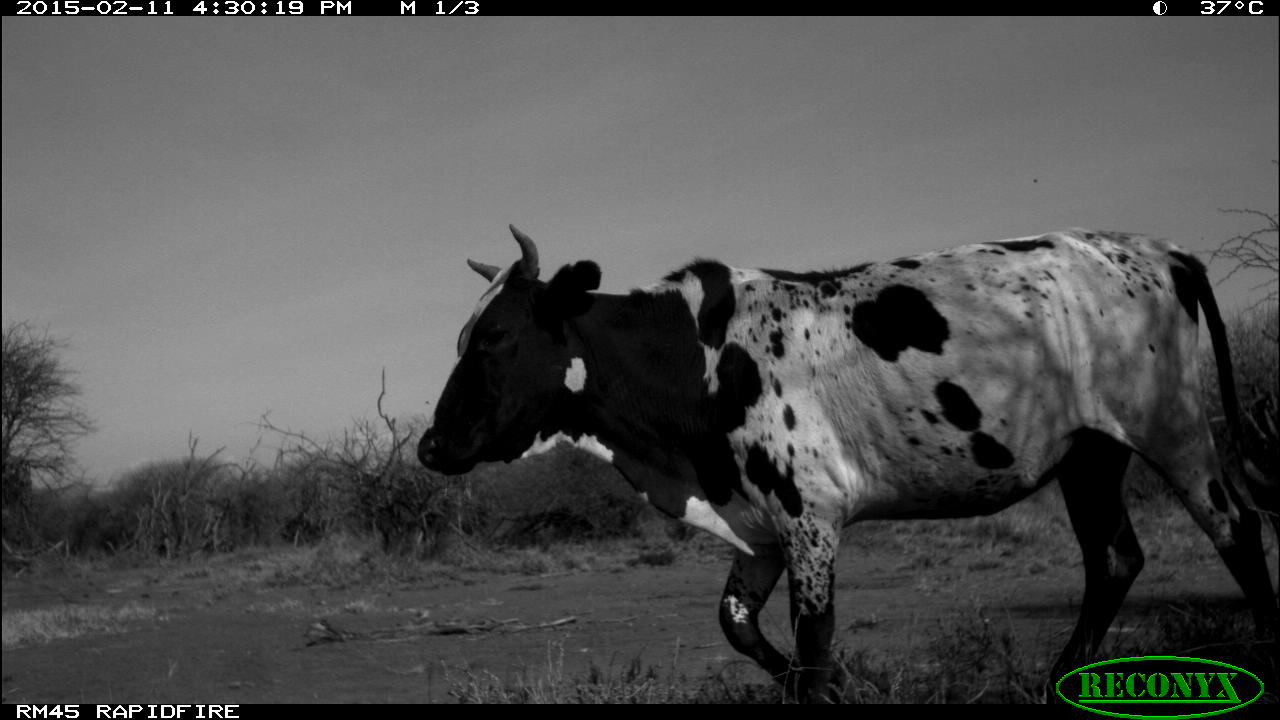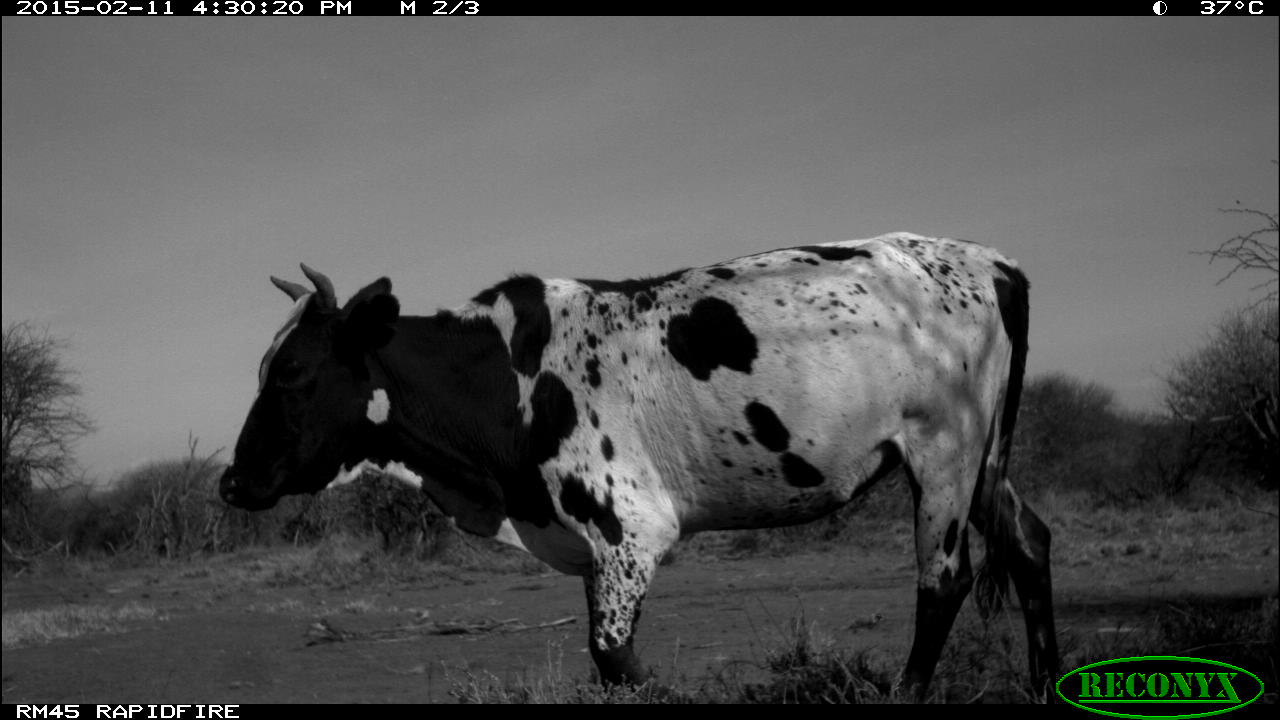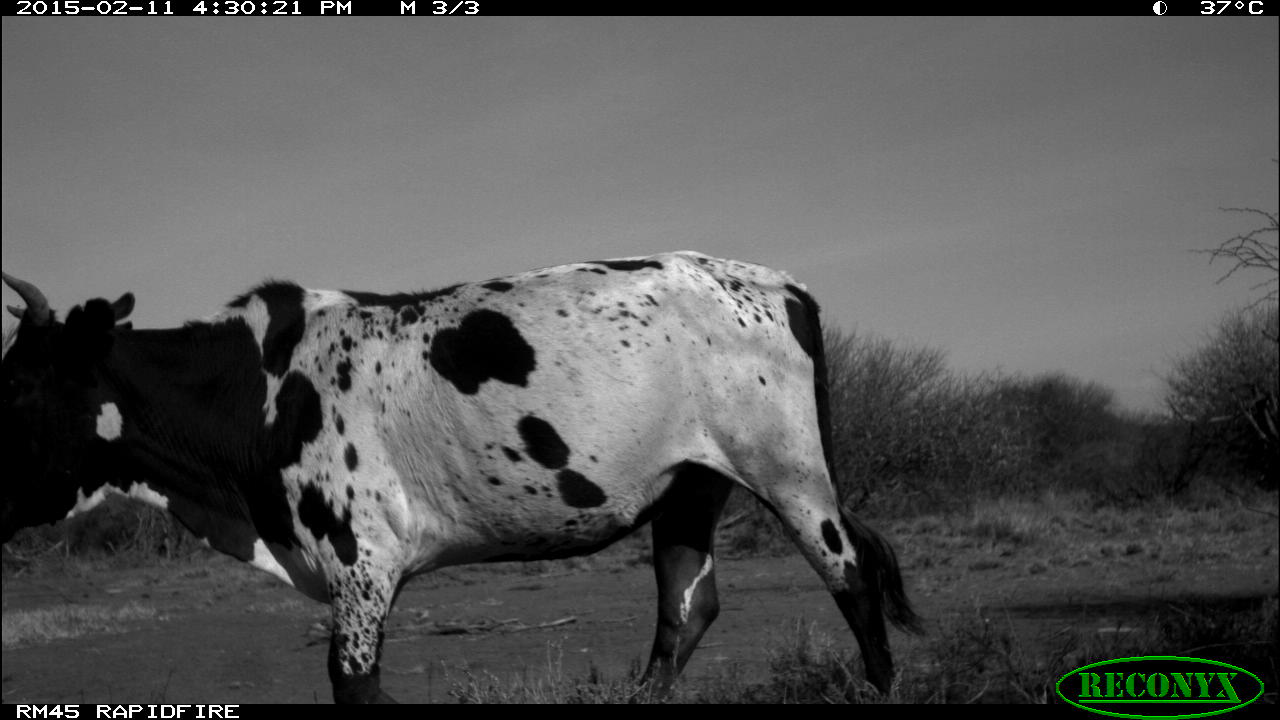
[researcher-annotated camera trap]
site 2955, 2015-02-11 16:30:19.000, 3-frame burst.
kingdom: Animalia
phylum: Chordata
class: Mammalia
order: Artiodactyla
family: Bovidae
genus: Bos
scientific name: Bos taurus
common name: domestic cattle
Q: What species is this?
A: Bos taurus (domestic cattle).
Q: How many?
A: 6.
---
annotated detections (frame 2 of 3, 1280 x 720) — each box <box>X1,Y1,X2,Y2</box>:
bos taurus: <box>217,231,1059,708</box>